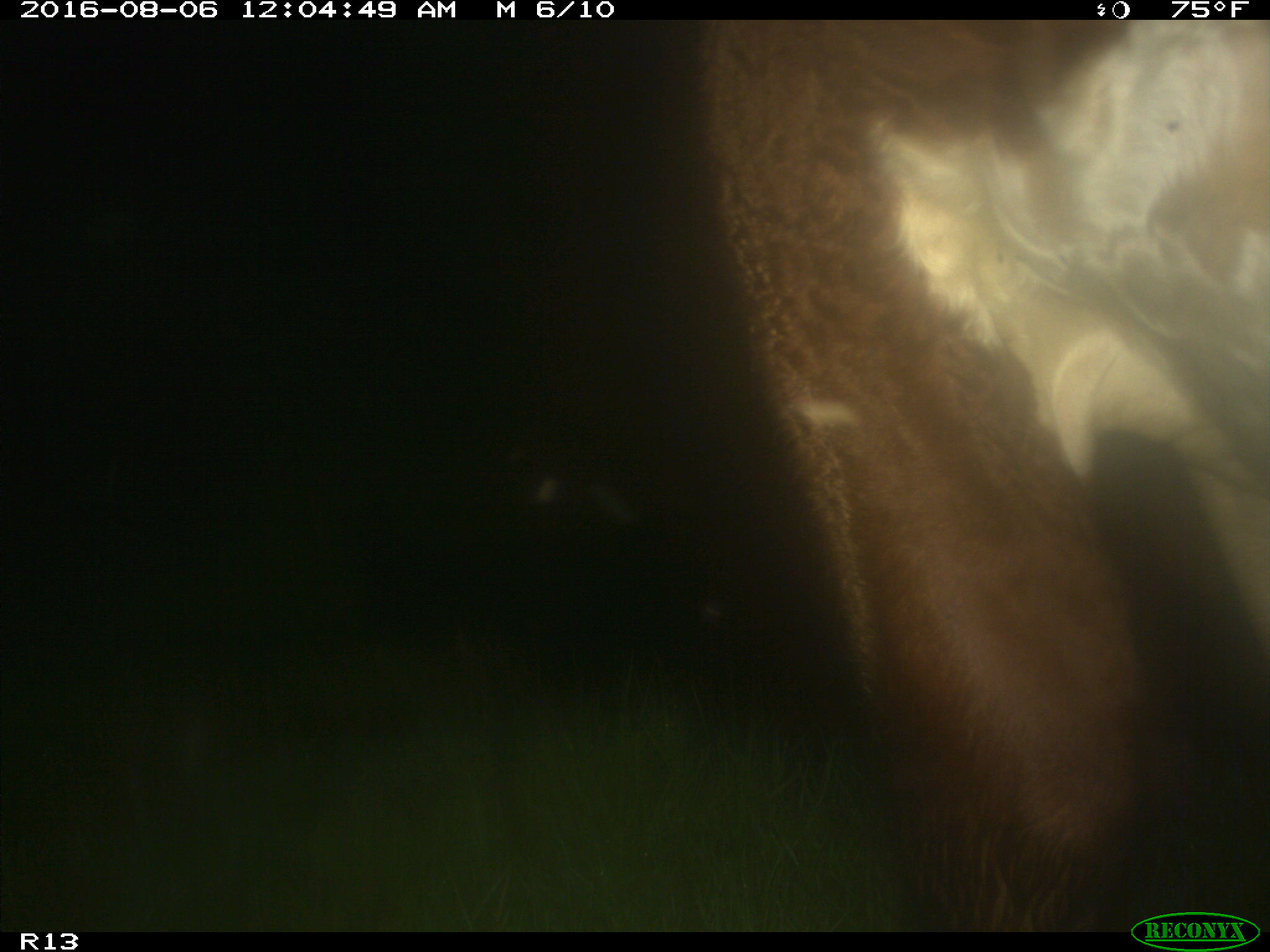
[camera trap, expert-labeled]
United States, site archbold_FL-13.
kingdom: Animalia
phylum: Chordata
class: Mammalia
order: Artiodactyla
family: Bovidae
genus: Bos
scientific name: Bos taurus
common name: domestic cow